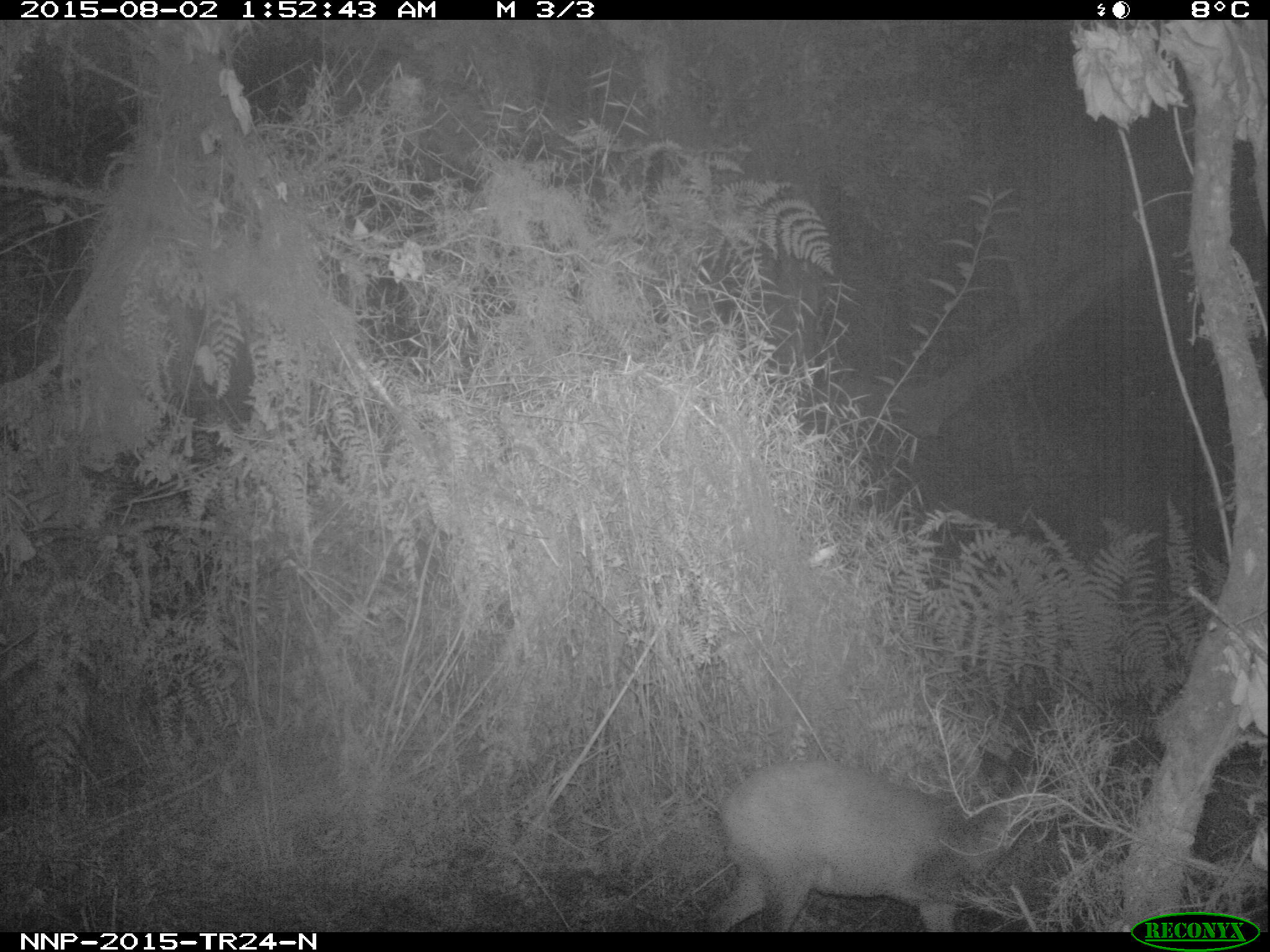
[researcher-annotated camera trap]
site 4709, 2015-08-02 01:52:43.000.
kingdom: Animalia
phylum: Chordata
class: Mammalia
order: Artiodactyla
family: Bovidae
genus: Cephalophus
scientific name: Cephalophus nigrifrons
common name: black-fronted duiker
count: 1